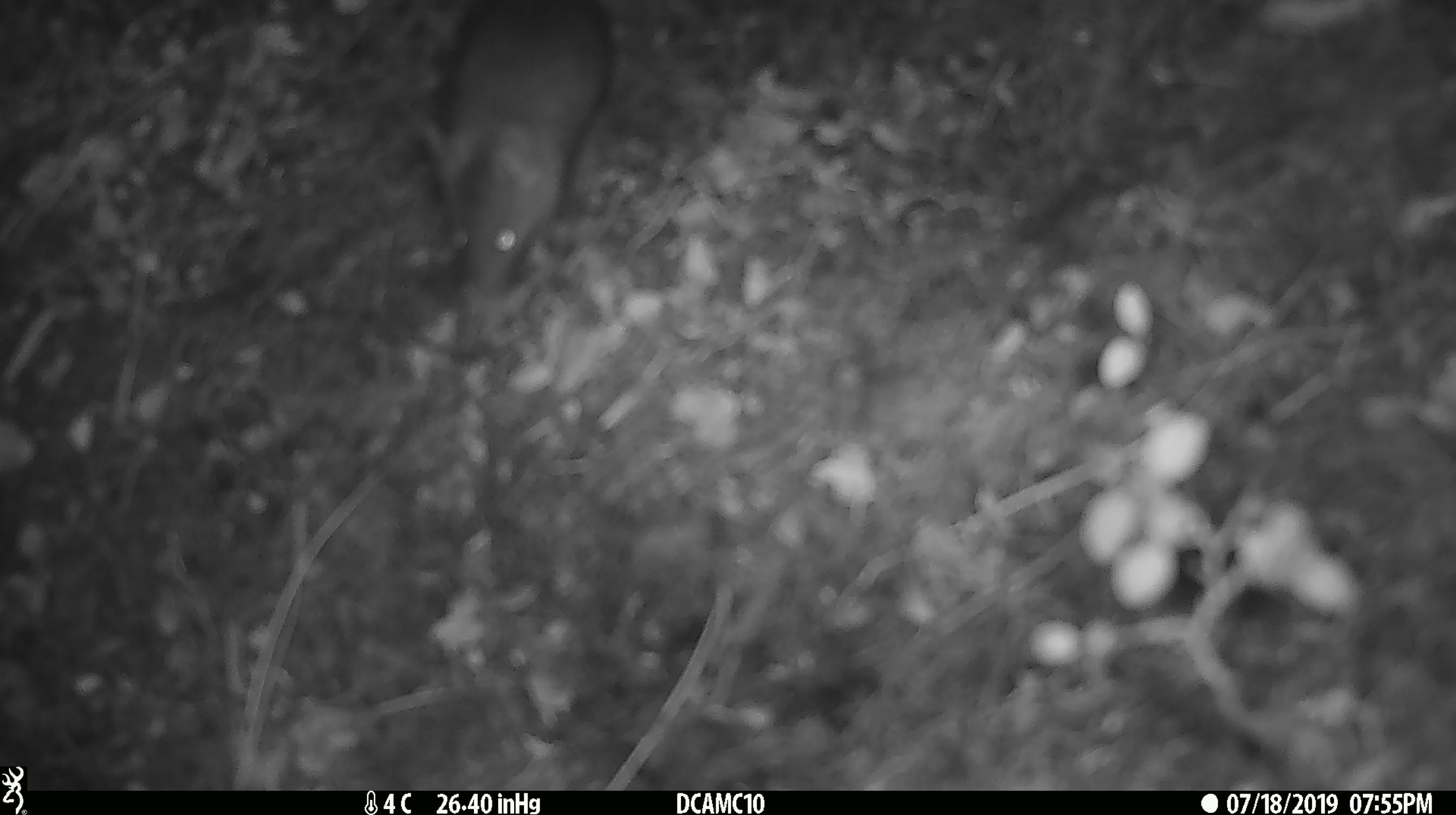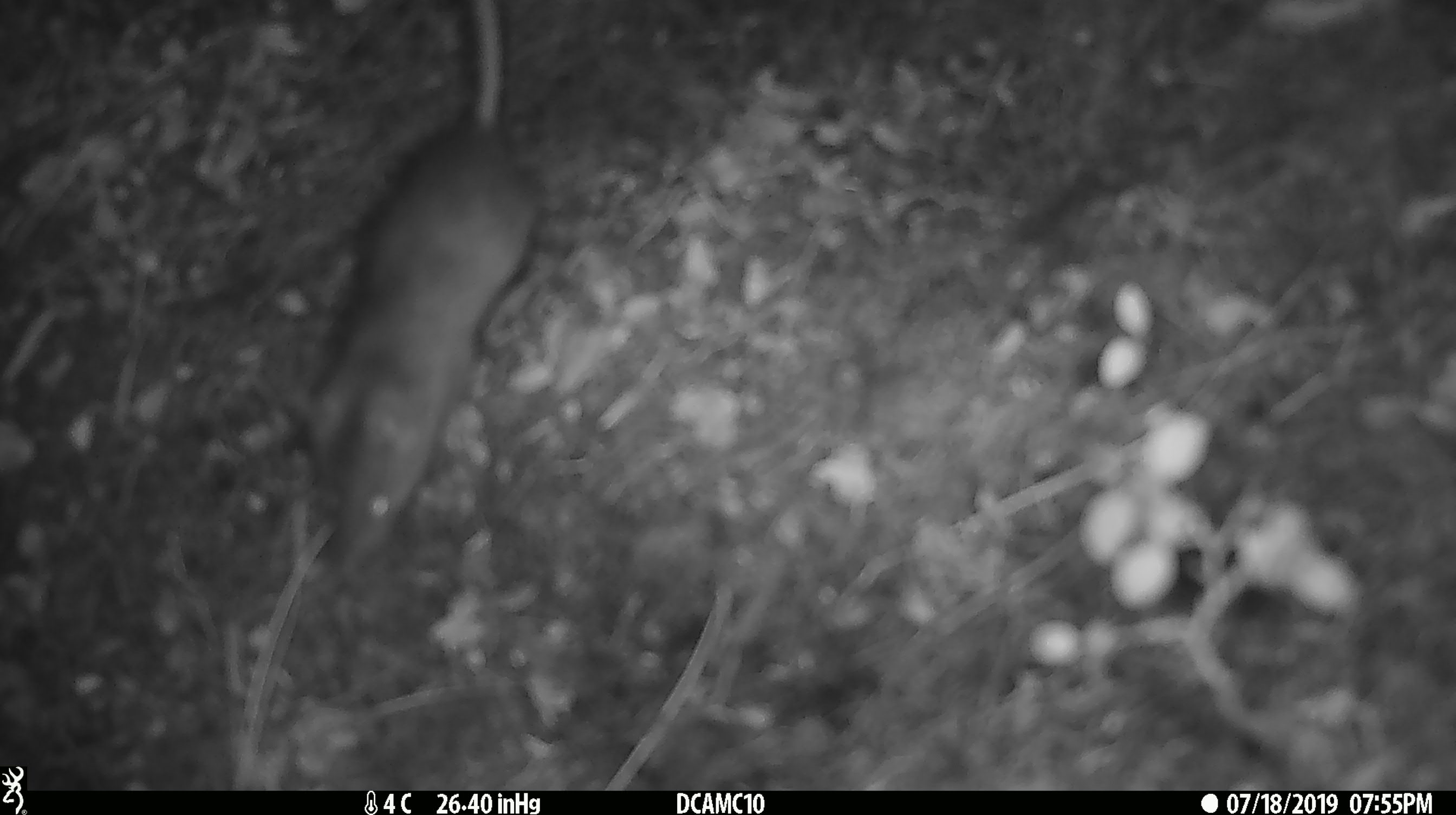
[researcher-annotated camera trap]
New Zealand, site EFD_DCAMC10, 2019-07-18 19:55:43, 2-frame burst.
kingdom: Animalia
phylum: Chordata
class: Mammalia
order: Rodentia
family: Muridae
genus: Mus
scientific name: Mus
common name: mouse